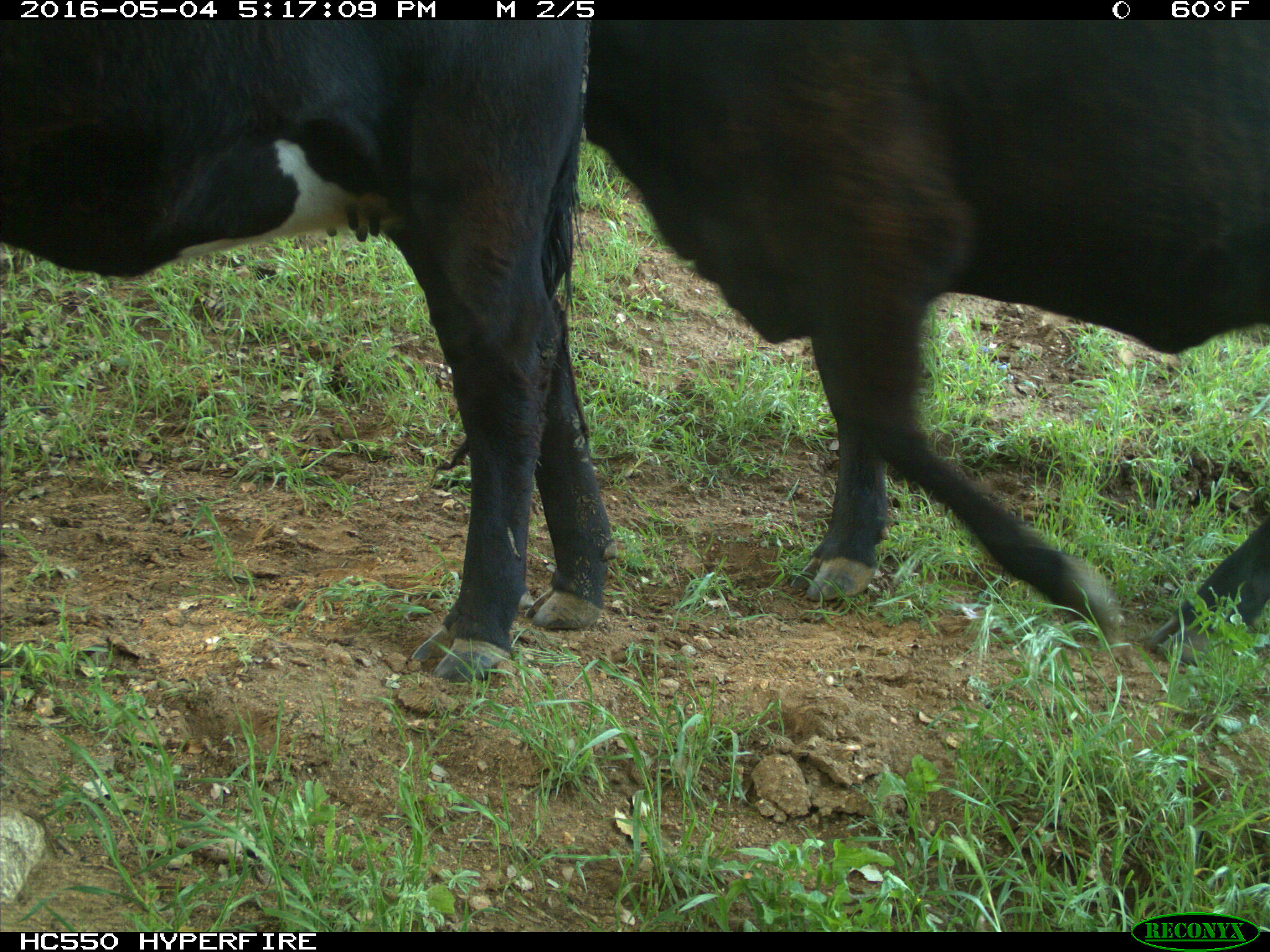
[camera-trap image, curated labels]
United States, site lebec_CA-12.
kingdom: Animalia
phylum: Chordata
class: Mammalia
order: Artiodactyla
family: Bovidae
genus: Bos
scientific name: Bos taurus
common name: domestic cow